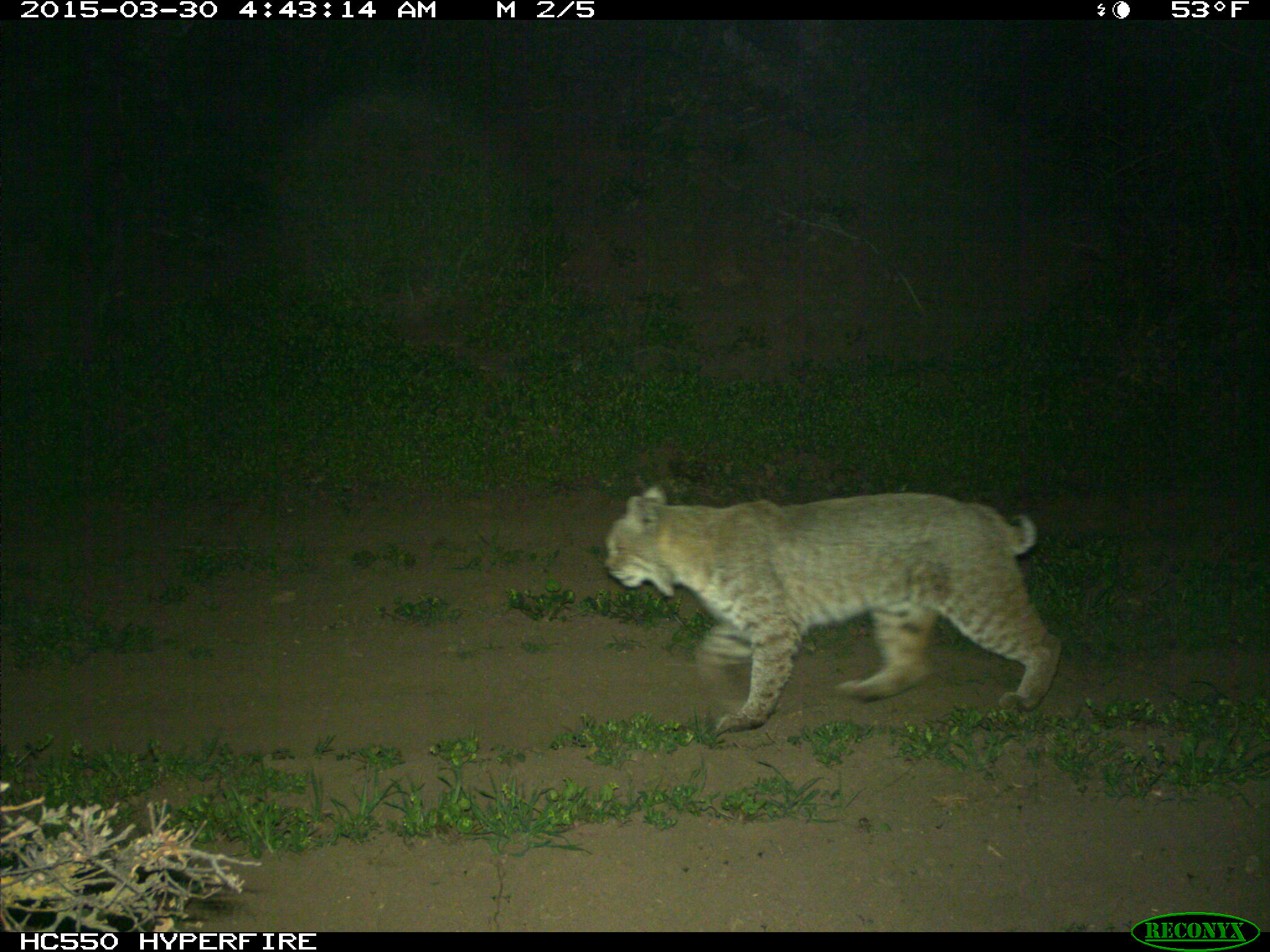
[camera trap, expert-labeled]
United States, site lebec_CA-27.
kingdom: Animalia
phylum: Chordata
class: Mammalia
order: Carnivora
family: Felidae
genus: Lynx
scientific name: Lynx rufus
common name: bobcat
Lynx rufus (bobcat).